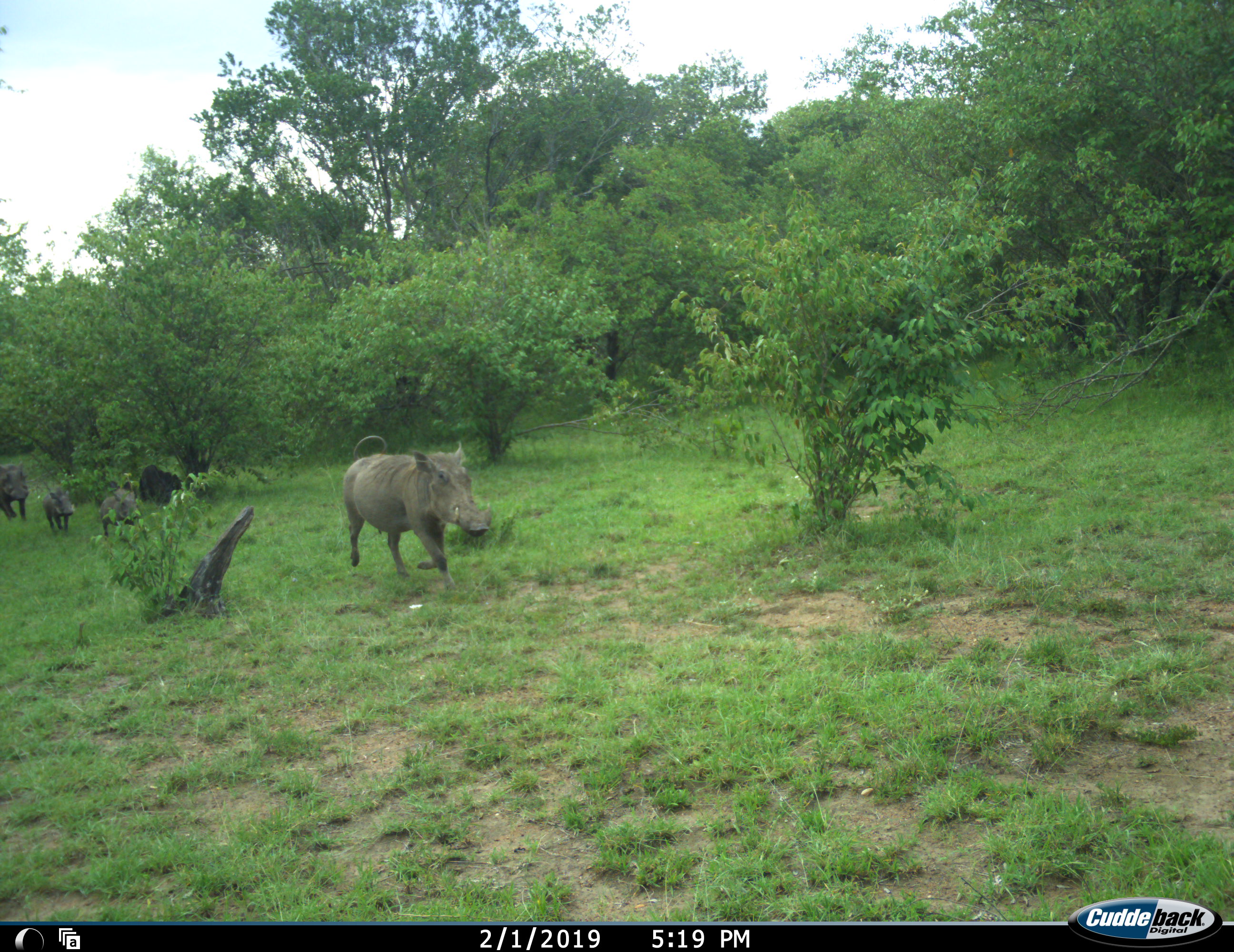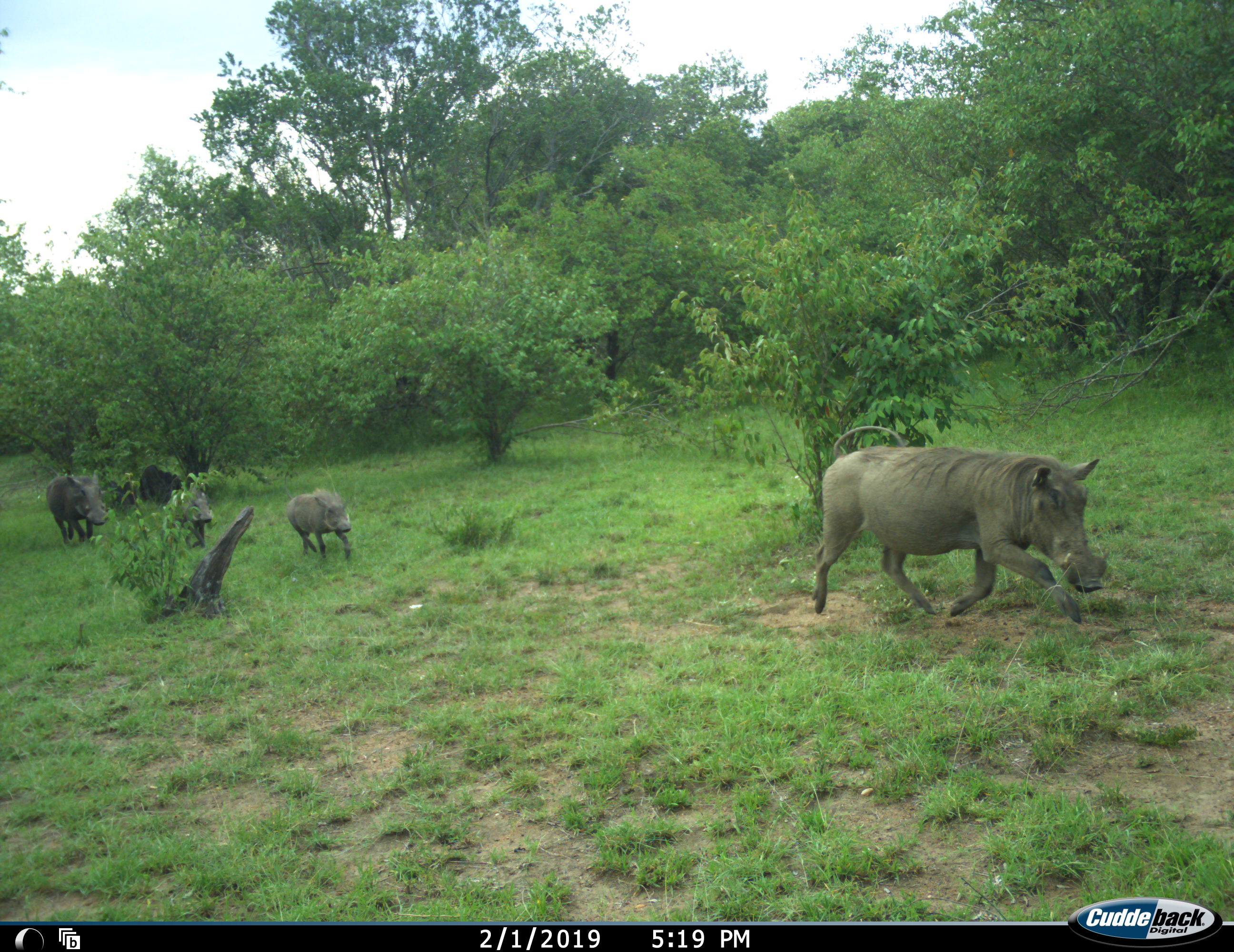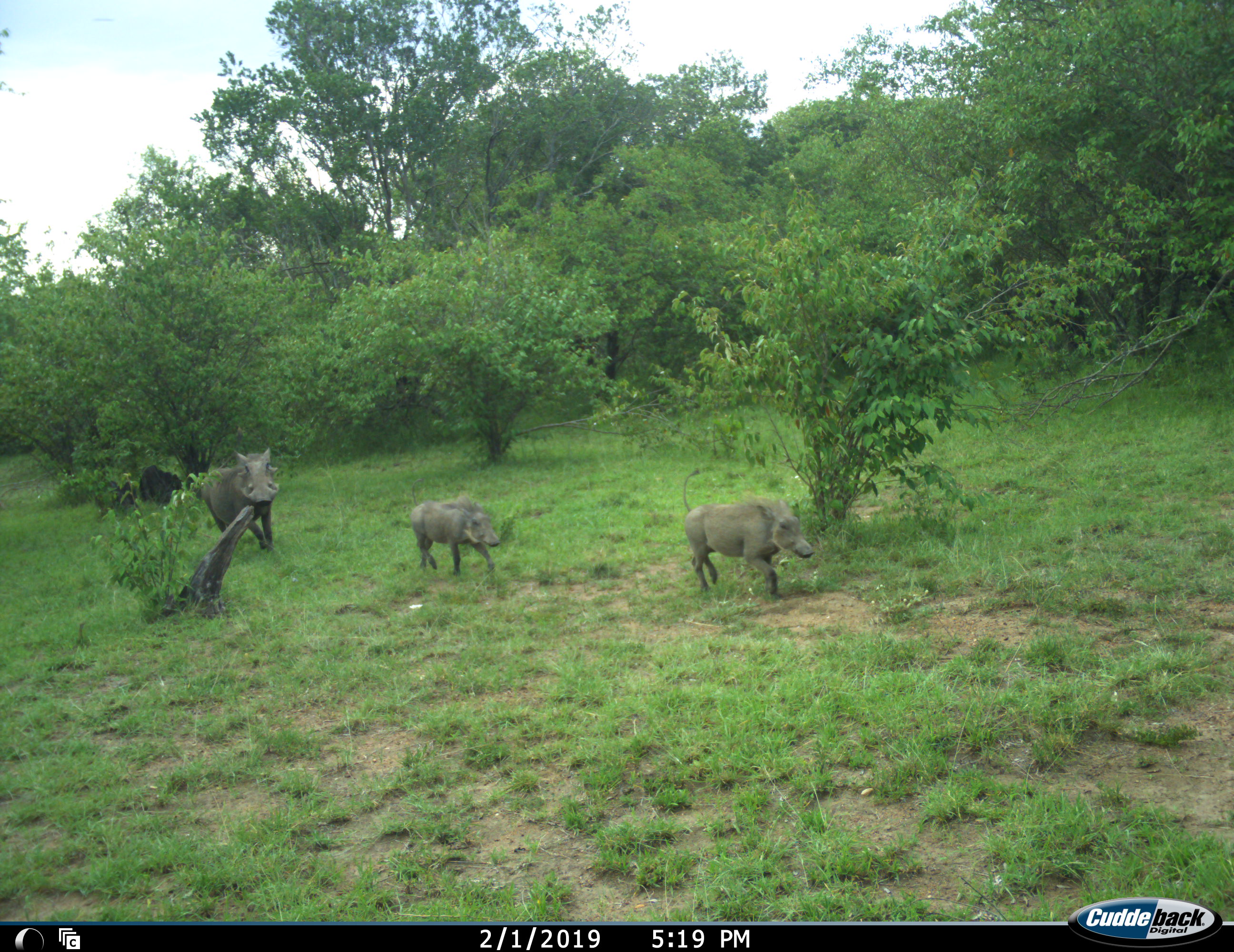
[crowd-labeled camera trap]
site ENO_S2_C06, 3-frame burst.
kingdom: Animalia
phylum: Chordata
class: Mammalia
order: Artiodactyla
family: Suidae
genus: Phacochoerus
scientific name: Phacochoerus africanus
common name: warthog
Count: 4.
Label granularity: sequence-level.